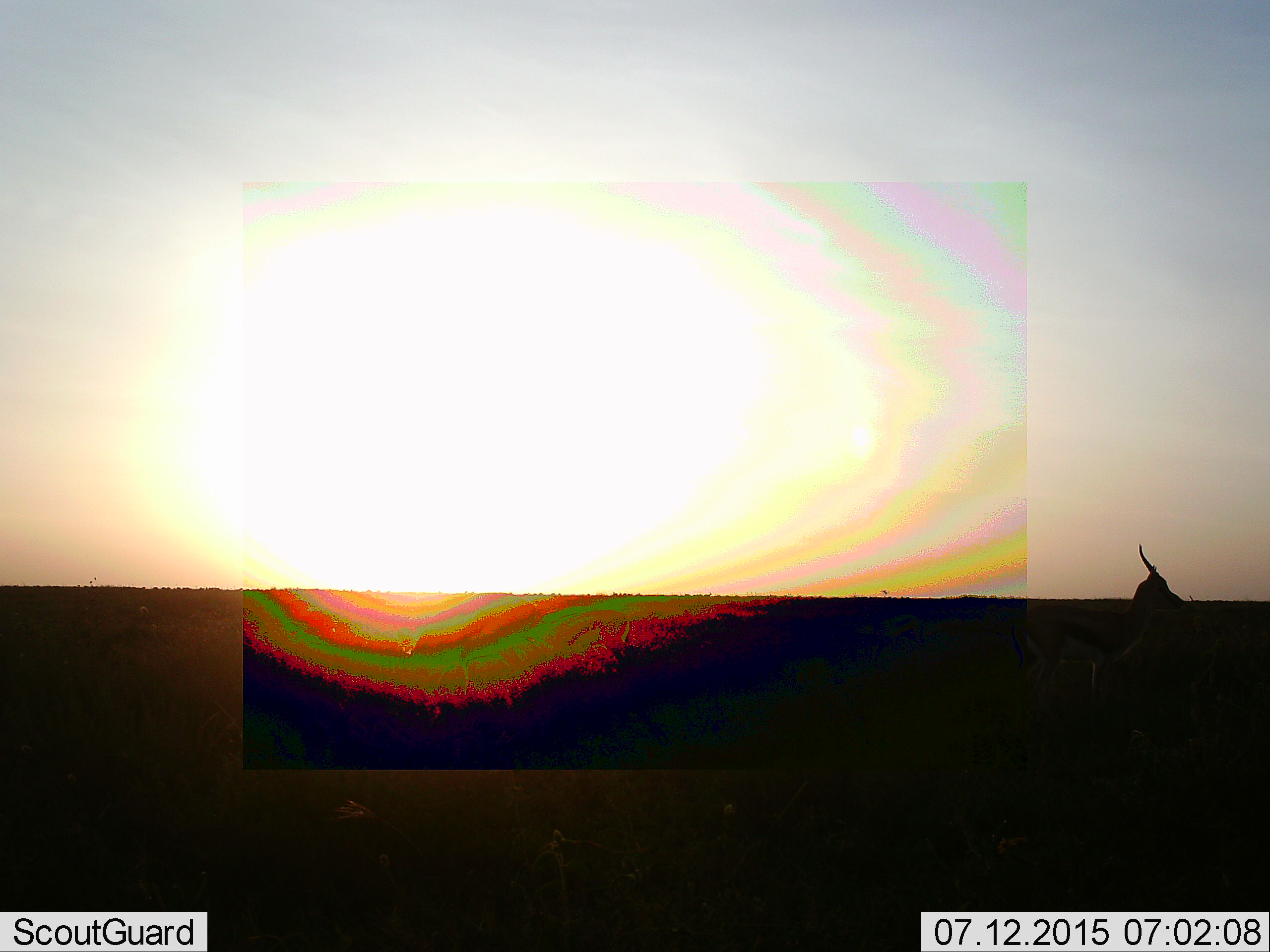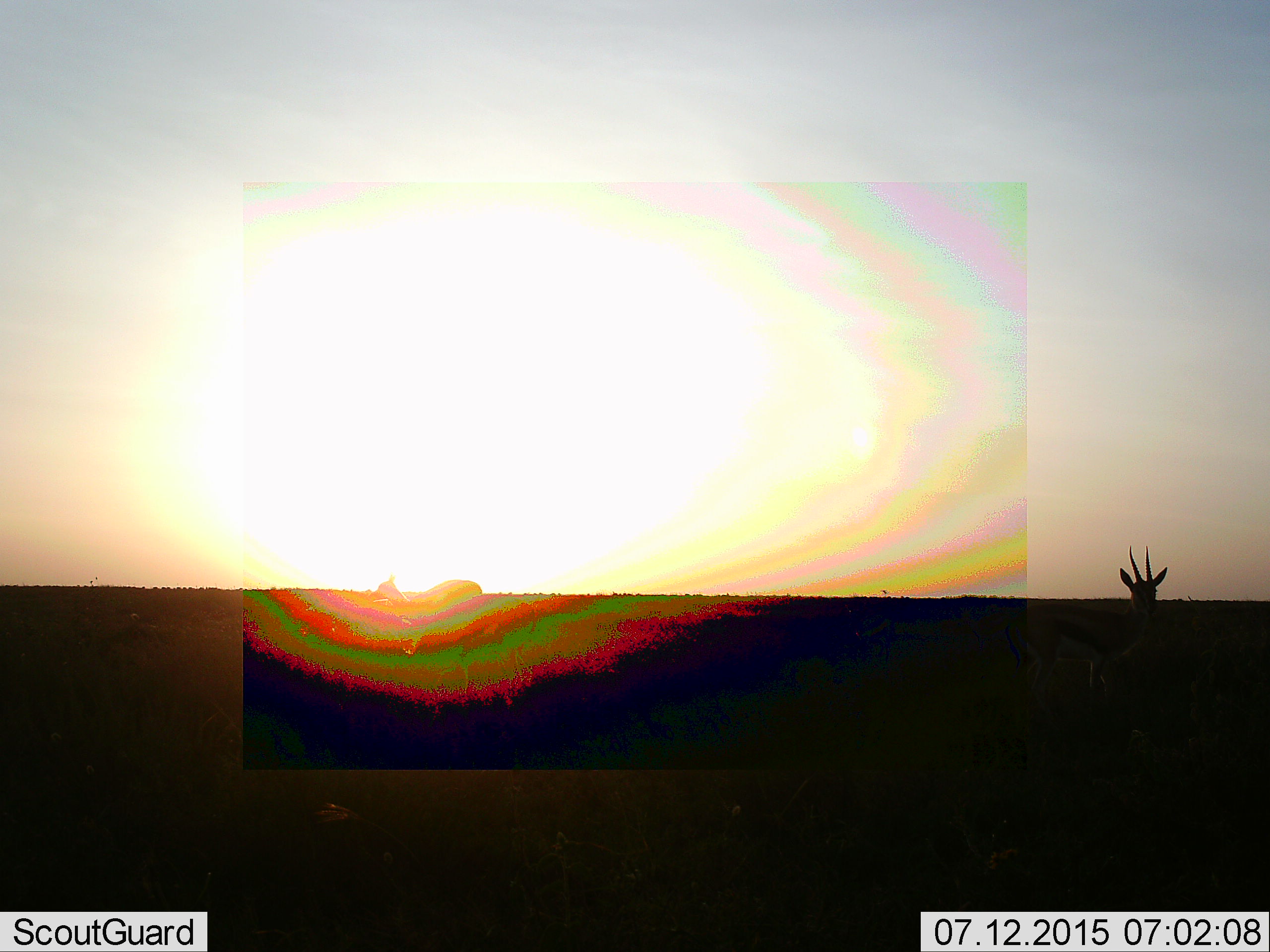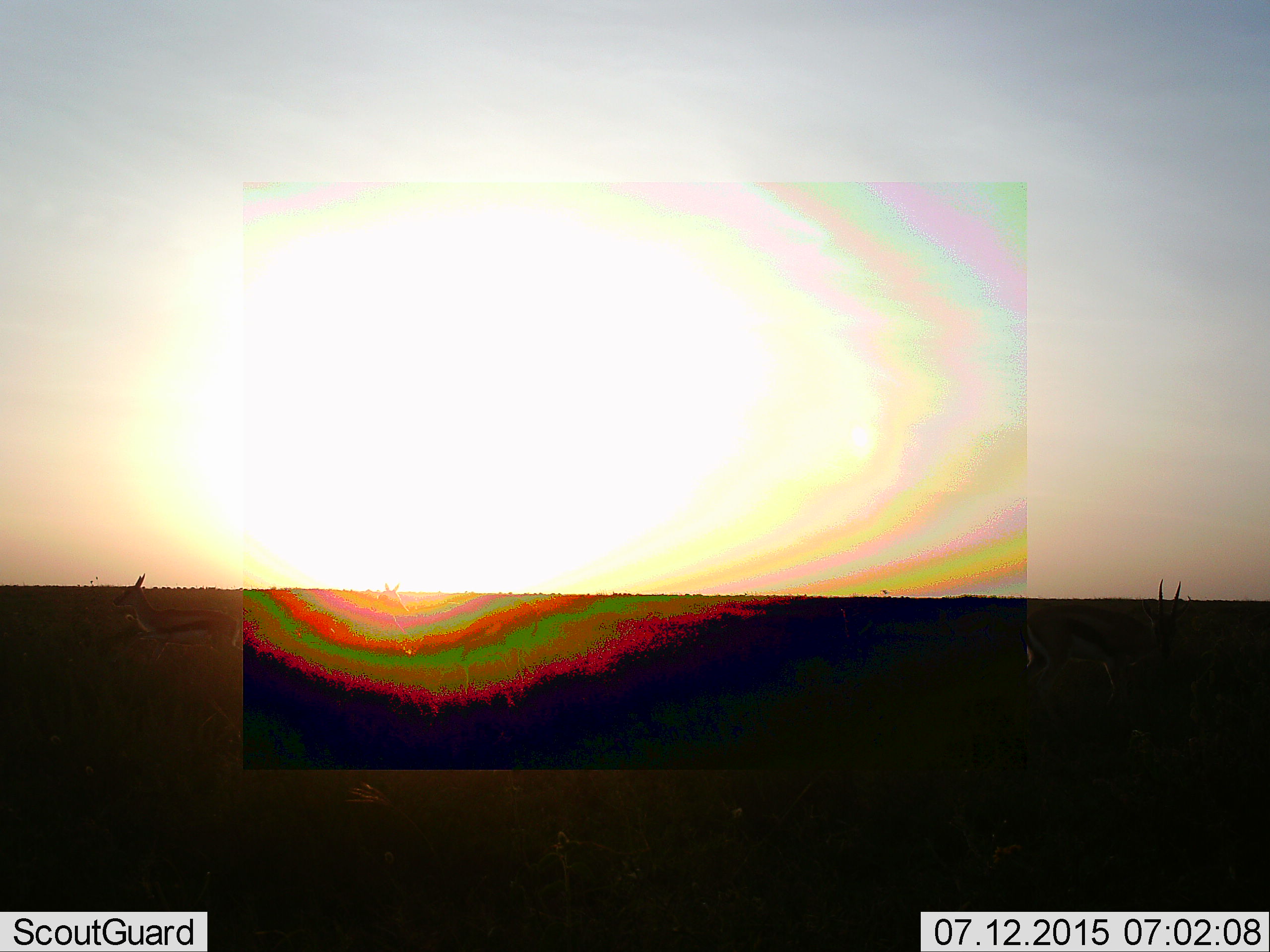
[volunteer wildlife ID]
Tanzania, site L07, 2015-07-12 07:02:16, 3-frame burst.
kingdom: Animalia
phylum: Chordata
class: Mammalia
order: Artiodactyla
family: Bovidae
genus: Eudorcas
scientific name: Eudorcas thomsonii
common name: thomson's gazelle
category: gazellethomsons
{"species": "gazellethomsons (thomson's gazelle) (Eudorcas thomsonii)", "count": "2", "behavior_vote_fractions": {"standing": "67%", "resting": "0%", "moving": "50%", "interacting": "0%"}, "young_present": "0%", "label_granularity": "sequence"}